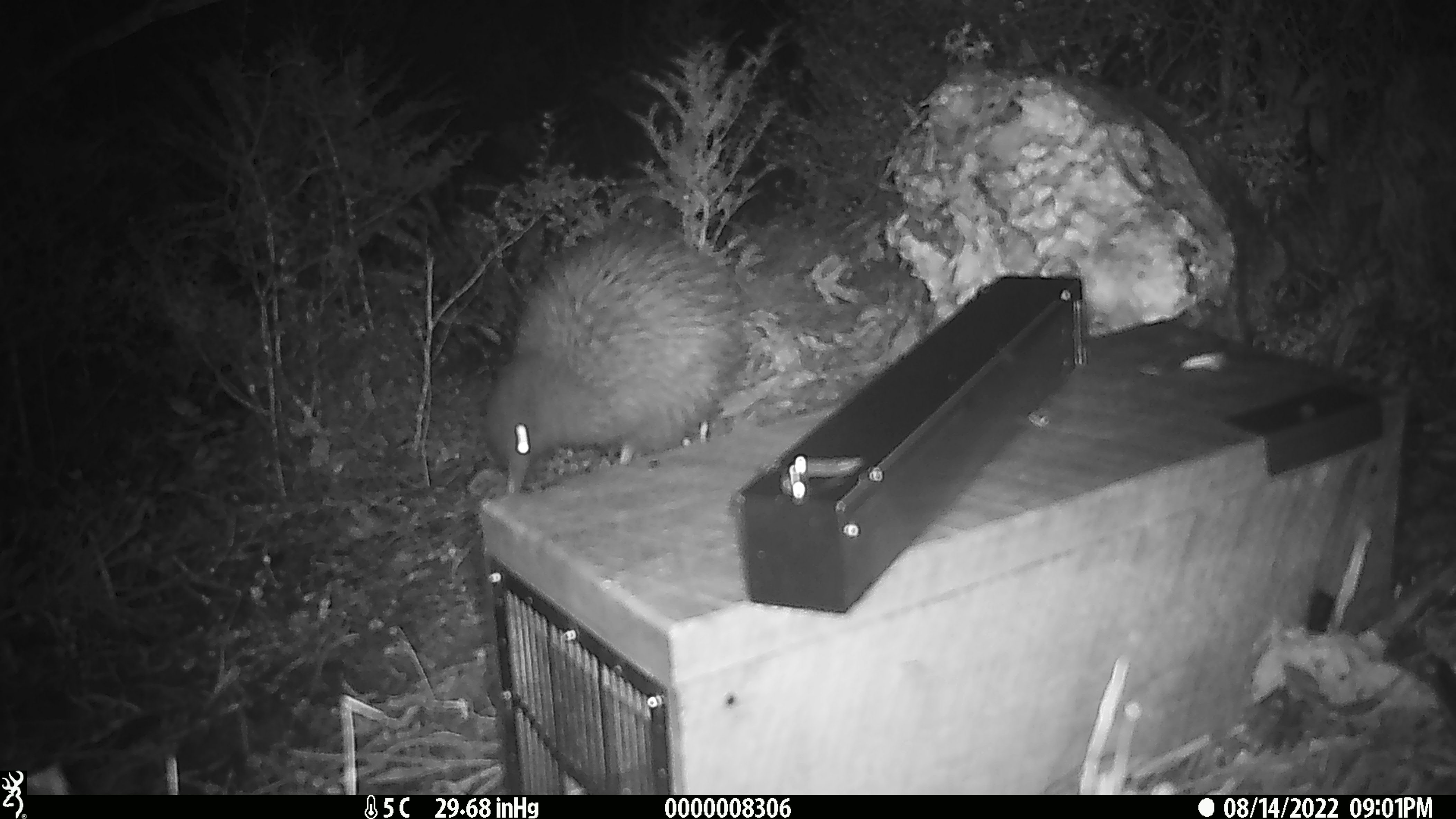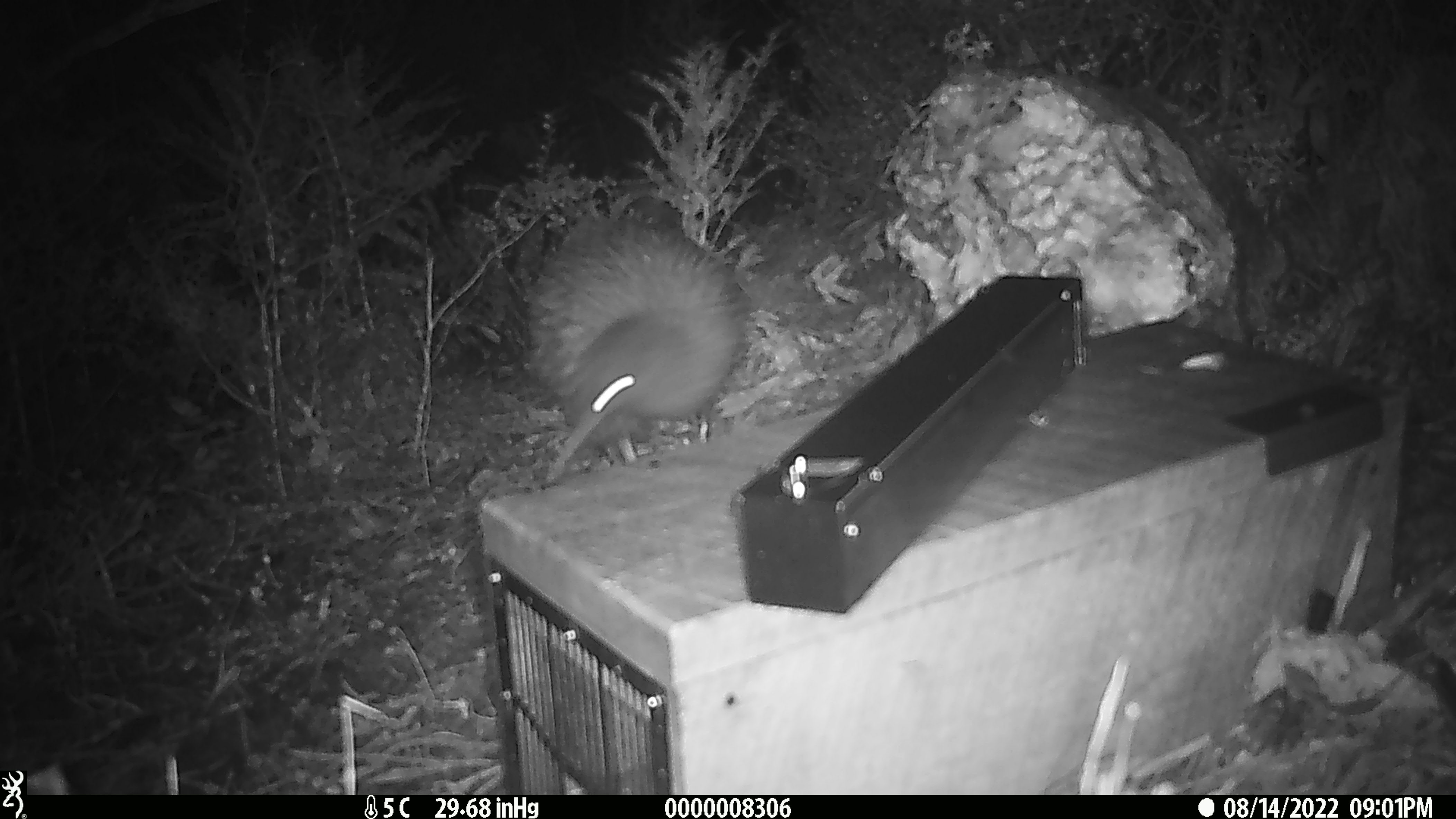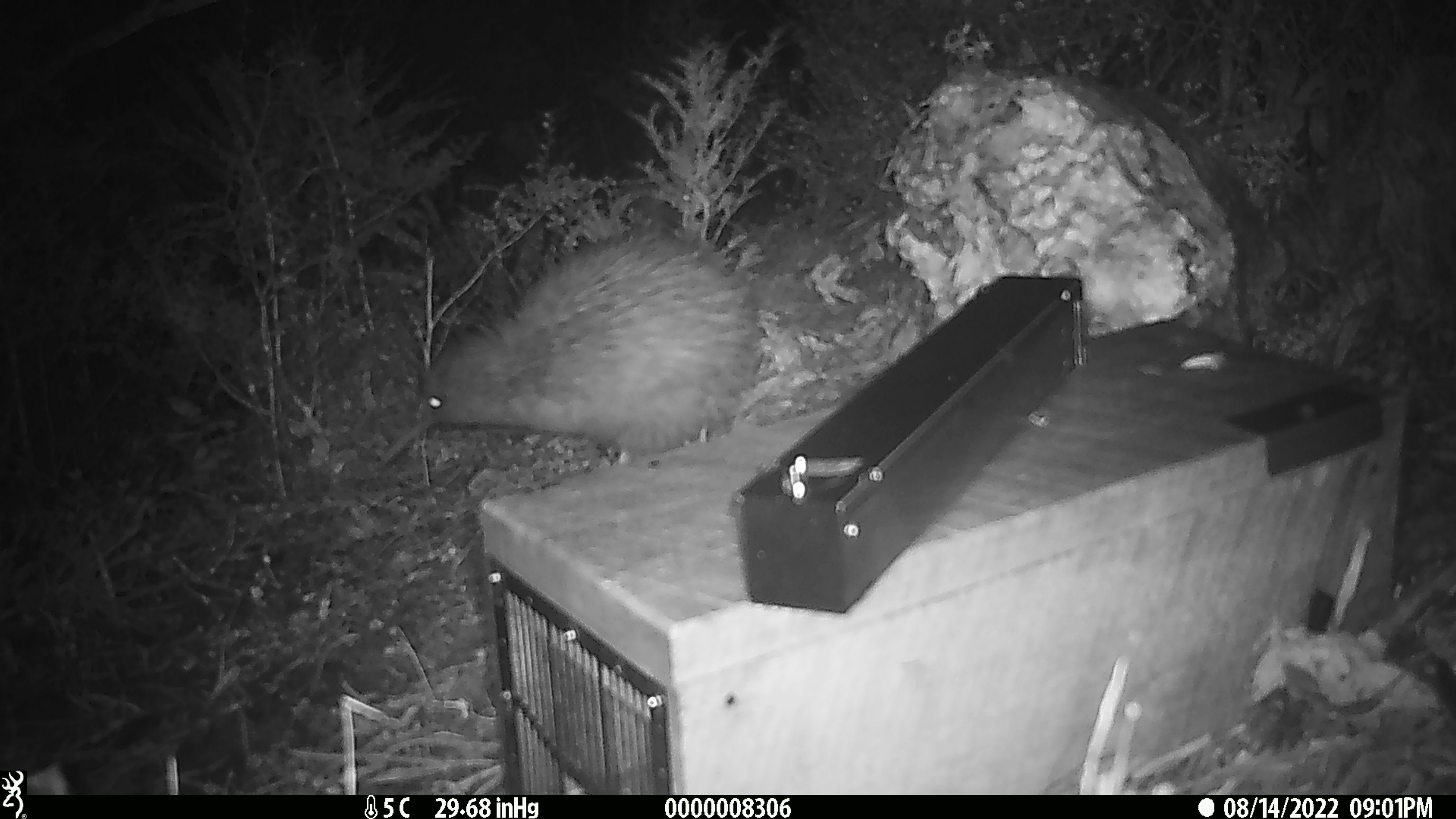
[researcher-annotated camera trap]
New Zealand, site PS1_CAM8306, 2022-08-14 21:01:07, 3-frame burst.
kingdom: Animalia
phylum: Chordata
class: Aves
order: Apterygiformes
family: Apterygidae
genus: Apteryx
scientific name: Apteryx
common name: kiwi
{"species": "kiwi (Apteryx)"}